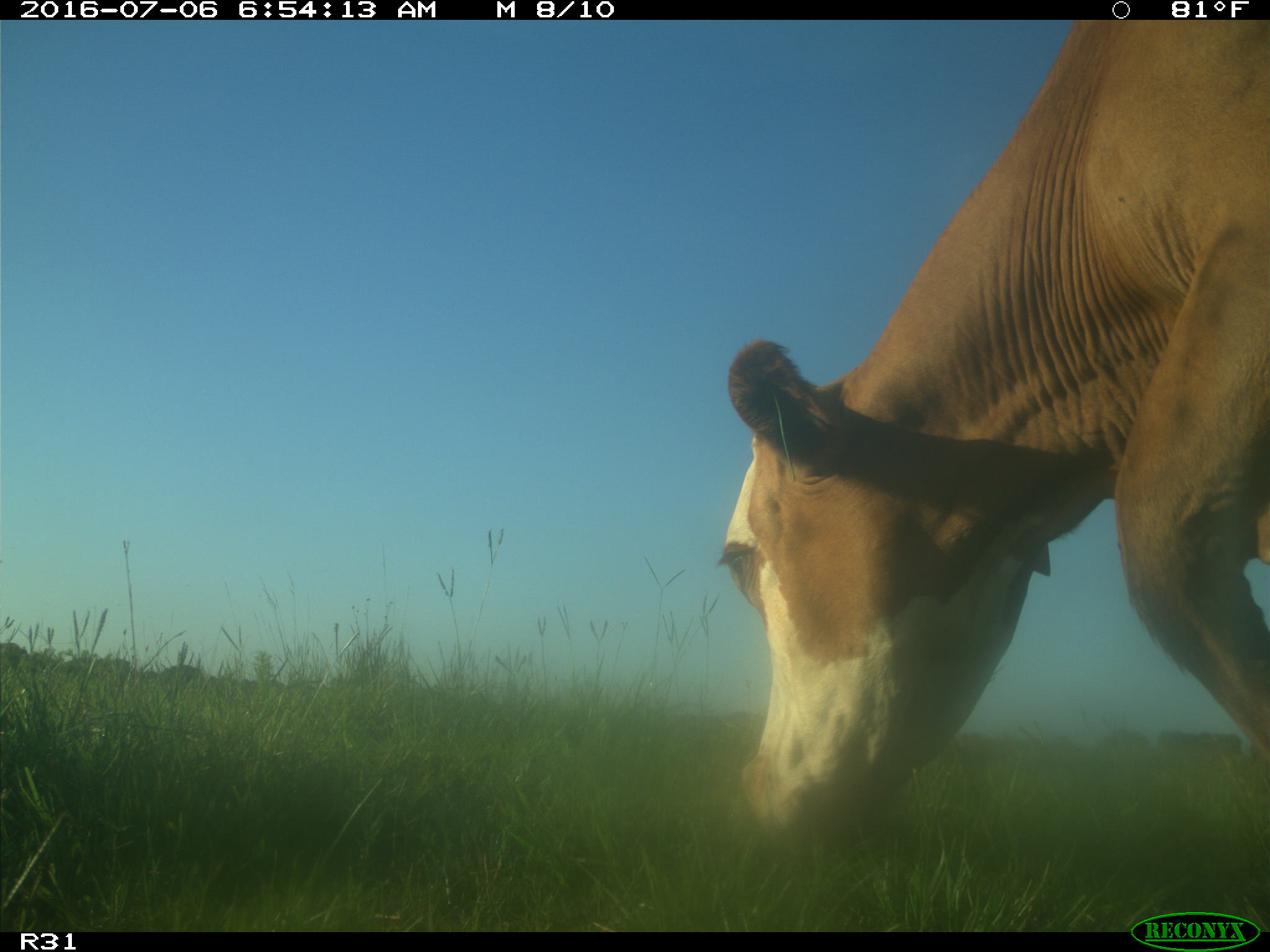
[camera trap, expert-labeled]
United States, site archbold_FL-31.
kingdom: Animalia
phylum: Chordata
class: Mammalia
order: Artiodactyla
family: Bovidae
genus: Bos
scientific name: Bos taurus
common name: domestic cow